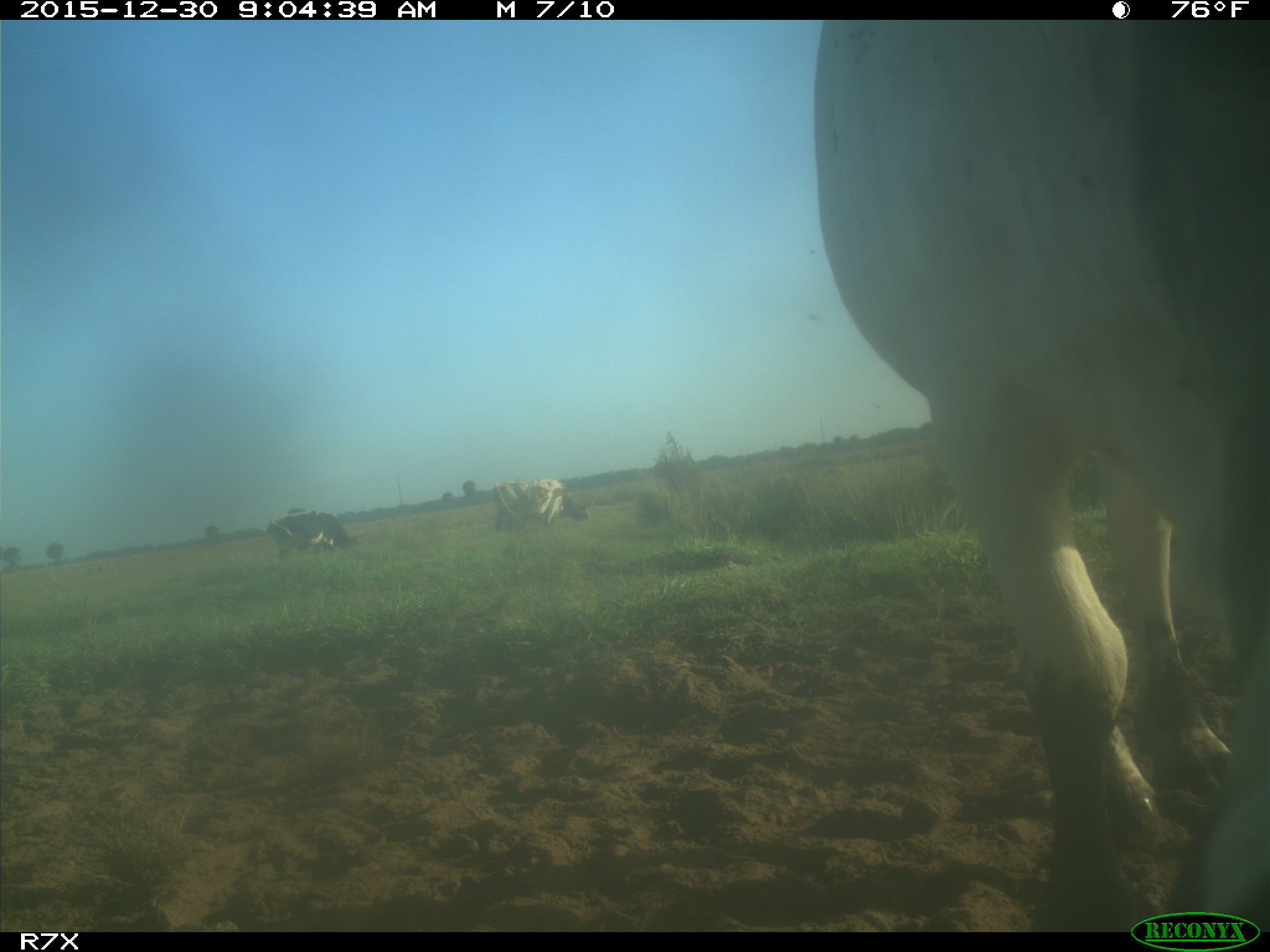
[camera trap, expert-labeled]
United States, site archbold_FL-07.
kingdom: Animalia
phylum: Chordata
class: Mammalia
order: Artiodactyla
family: Bovidae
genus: Bos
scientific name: Bos taurus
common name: domestic cow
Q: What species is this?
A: Bos taurus (domestic cow).